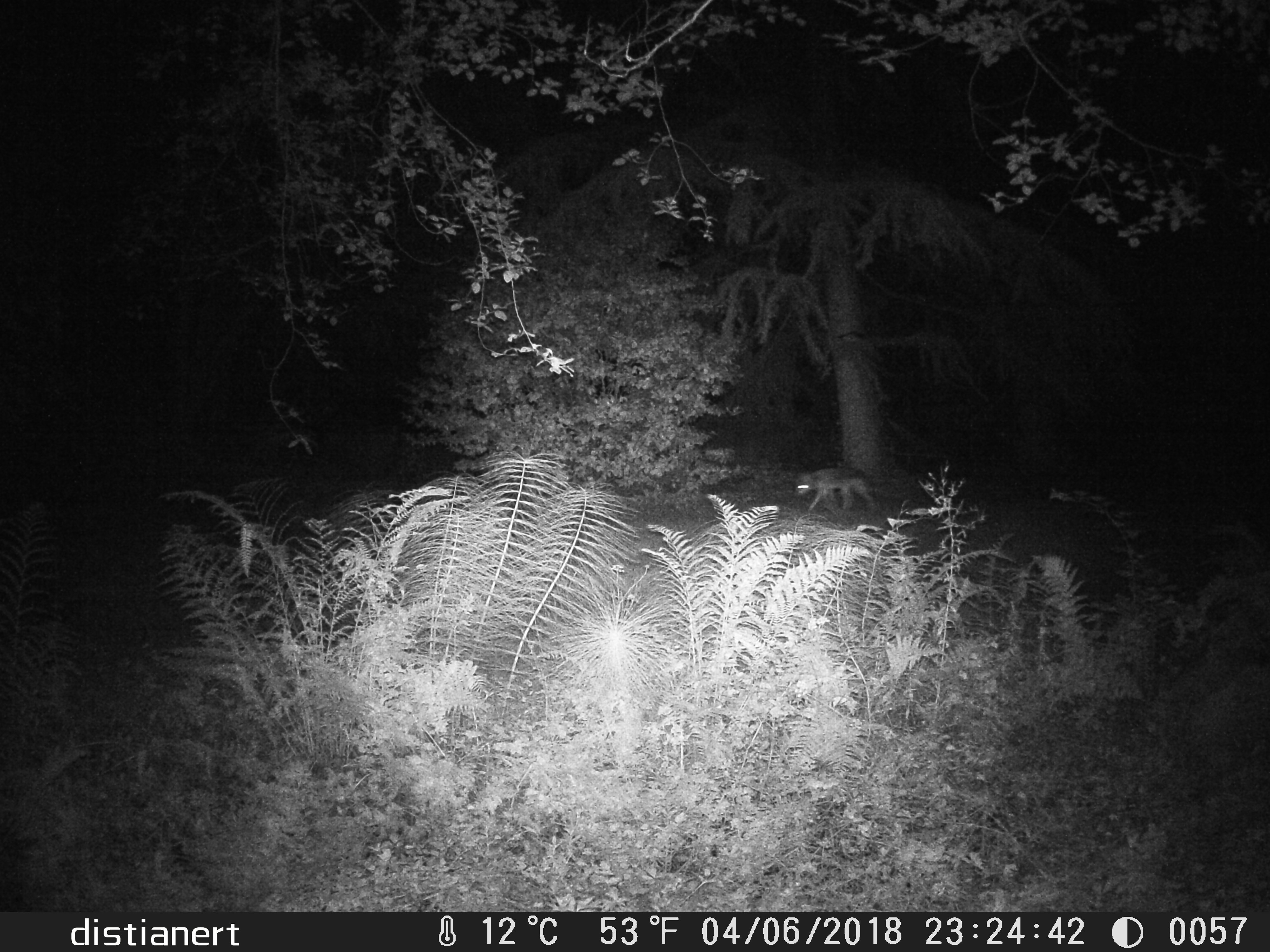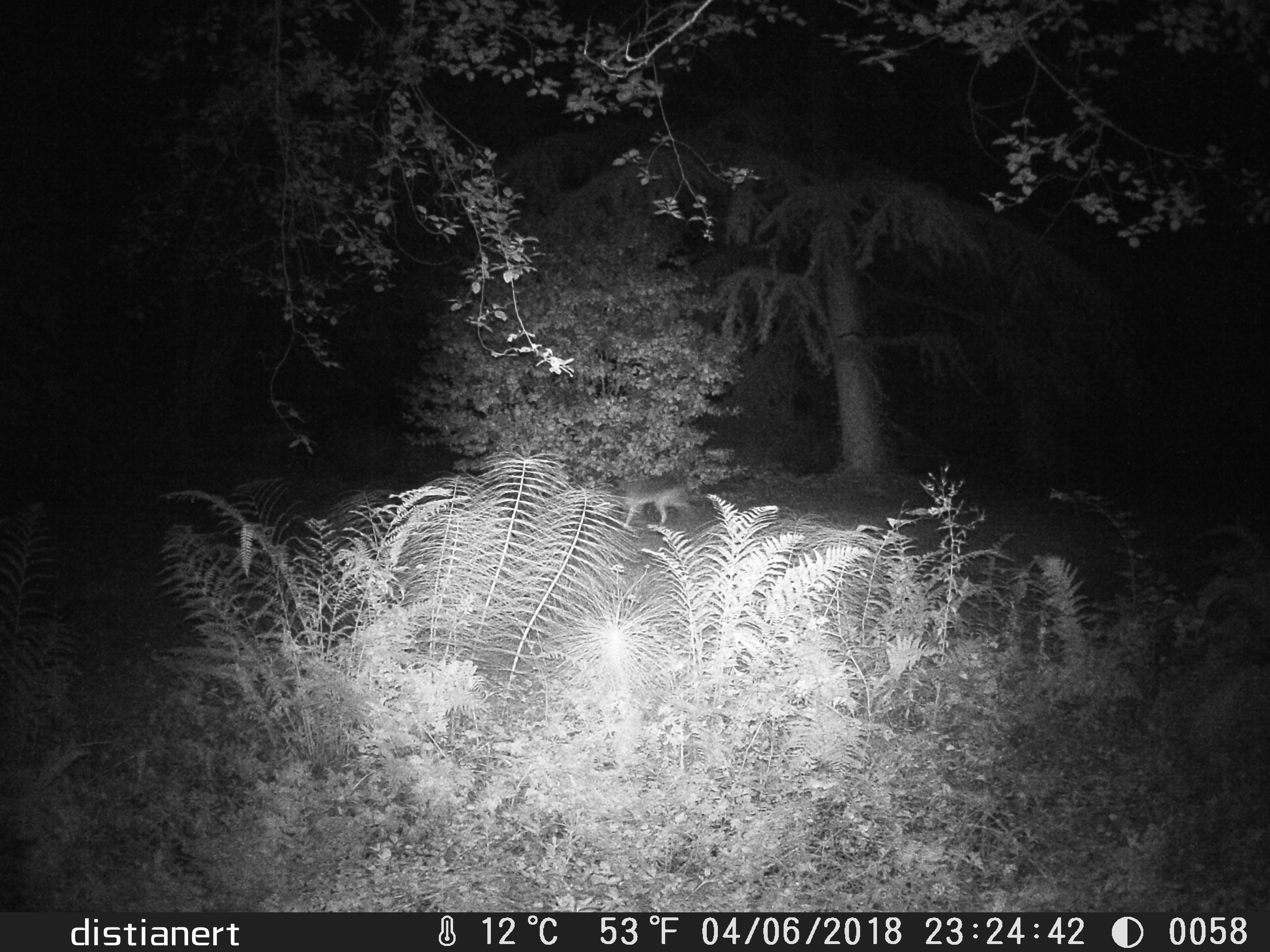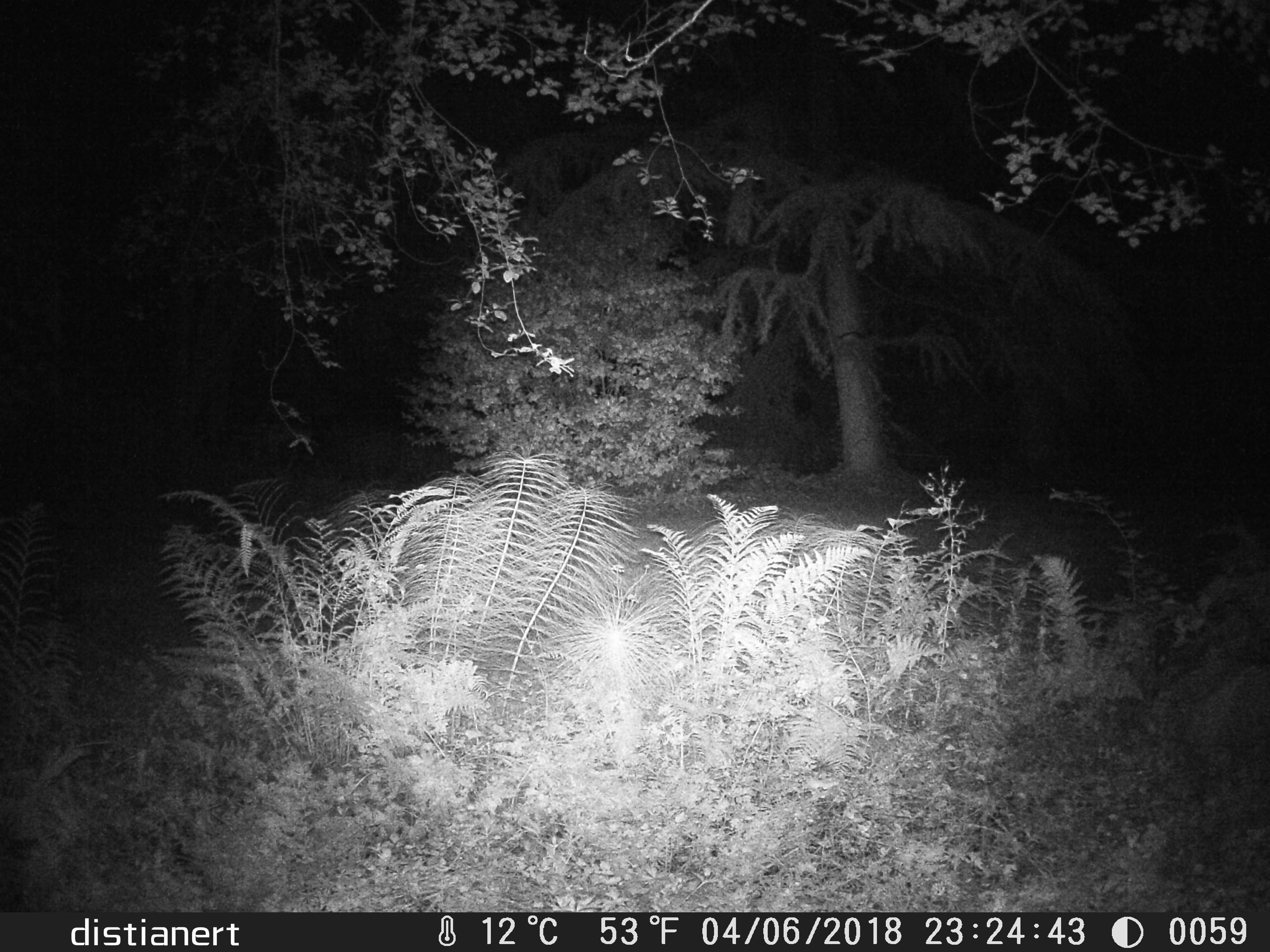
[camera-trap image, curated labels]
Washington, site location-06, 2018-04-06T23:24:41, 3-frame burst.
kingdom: Animalia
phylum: Chordata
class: Mammalia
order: Carnivora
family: Canidae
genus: Canis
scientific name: Canis latrans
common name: coyote